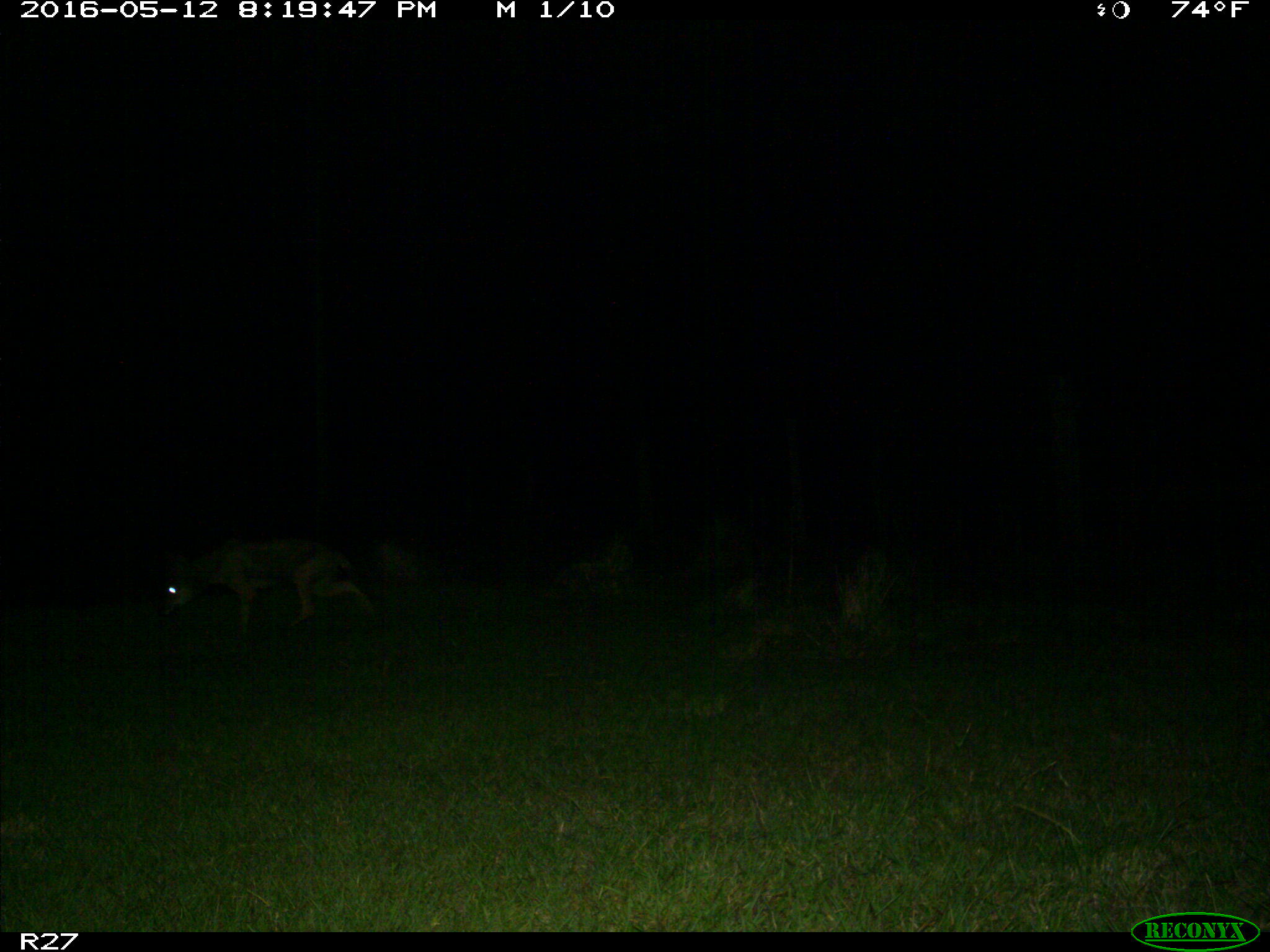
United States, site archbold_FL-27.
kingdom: Animalia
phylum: Chordata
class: Mammalia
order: Carnivora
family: Canidae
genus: Canis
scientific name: Canis latrans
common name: coyote